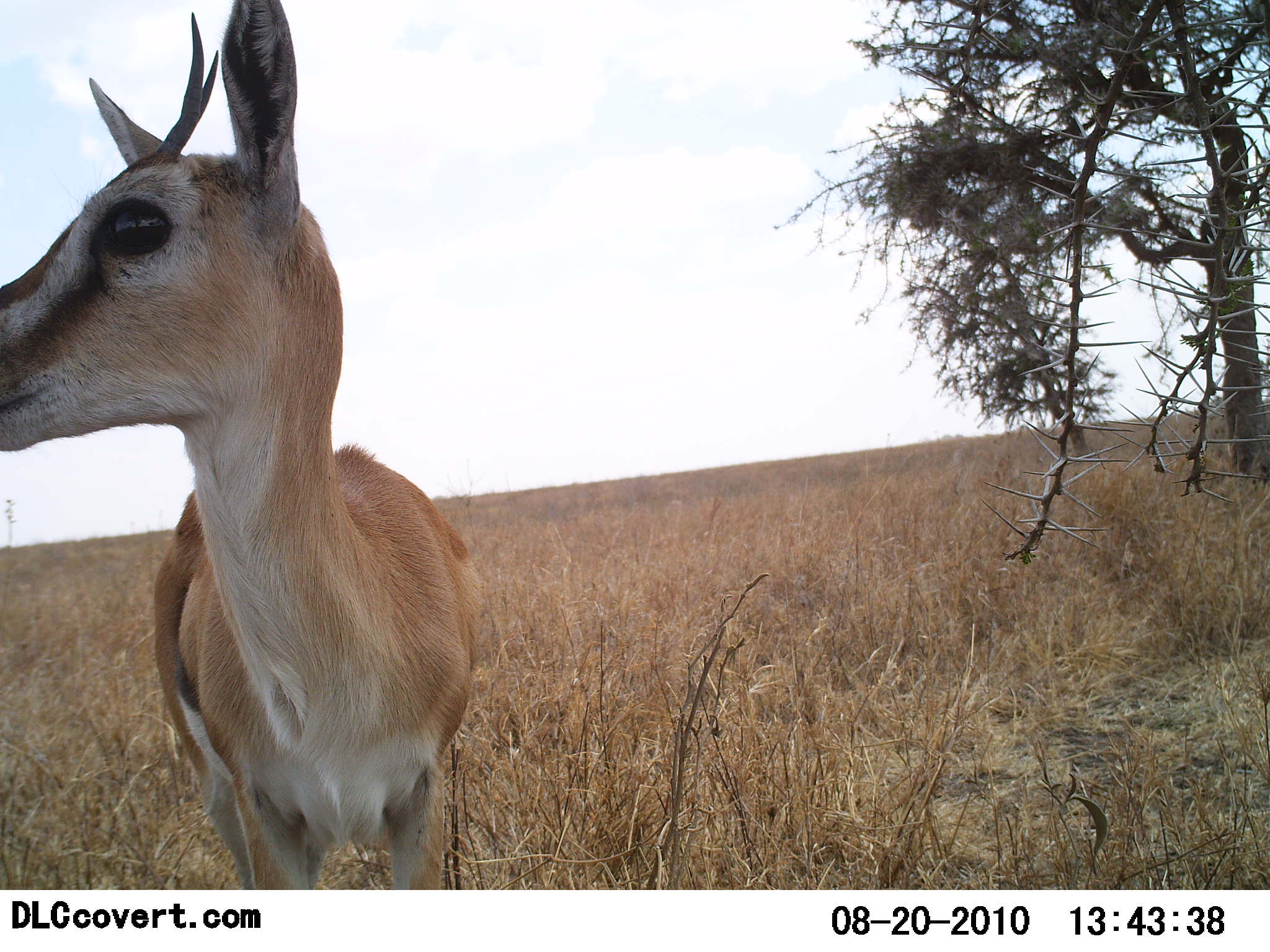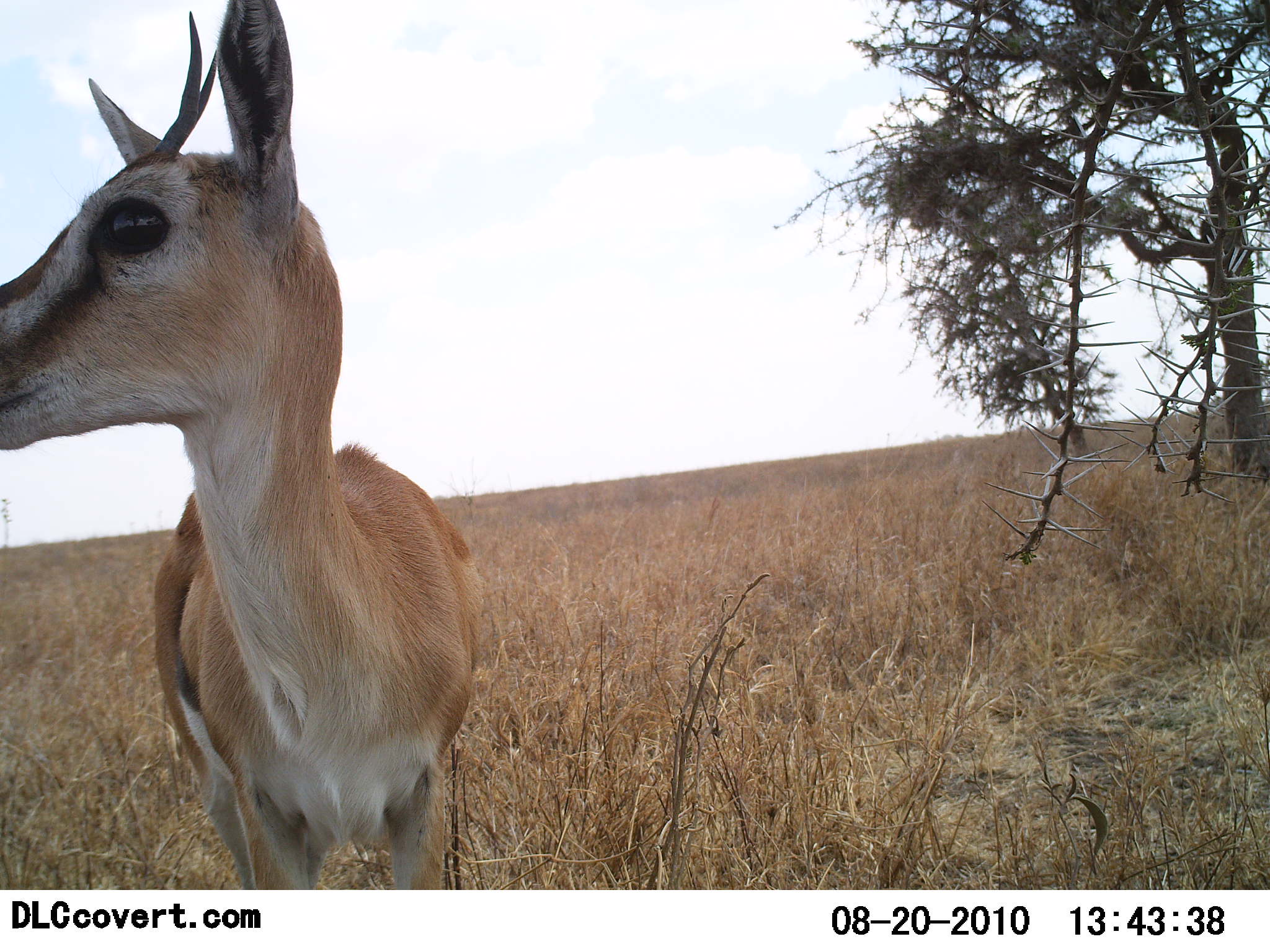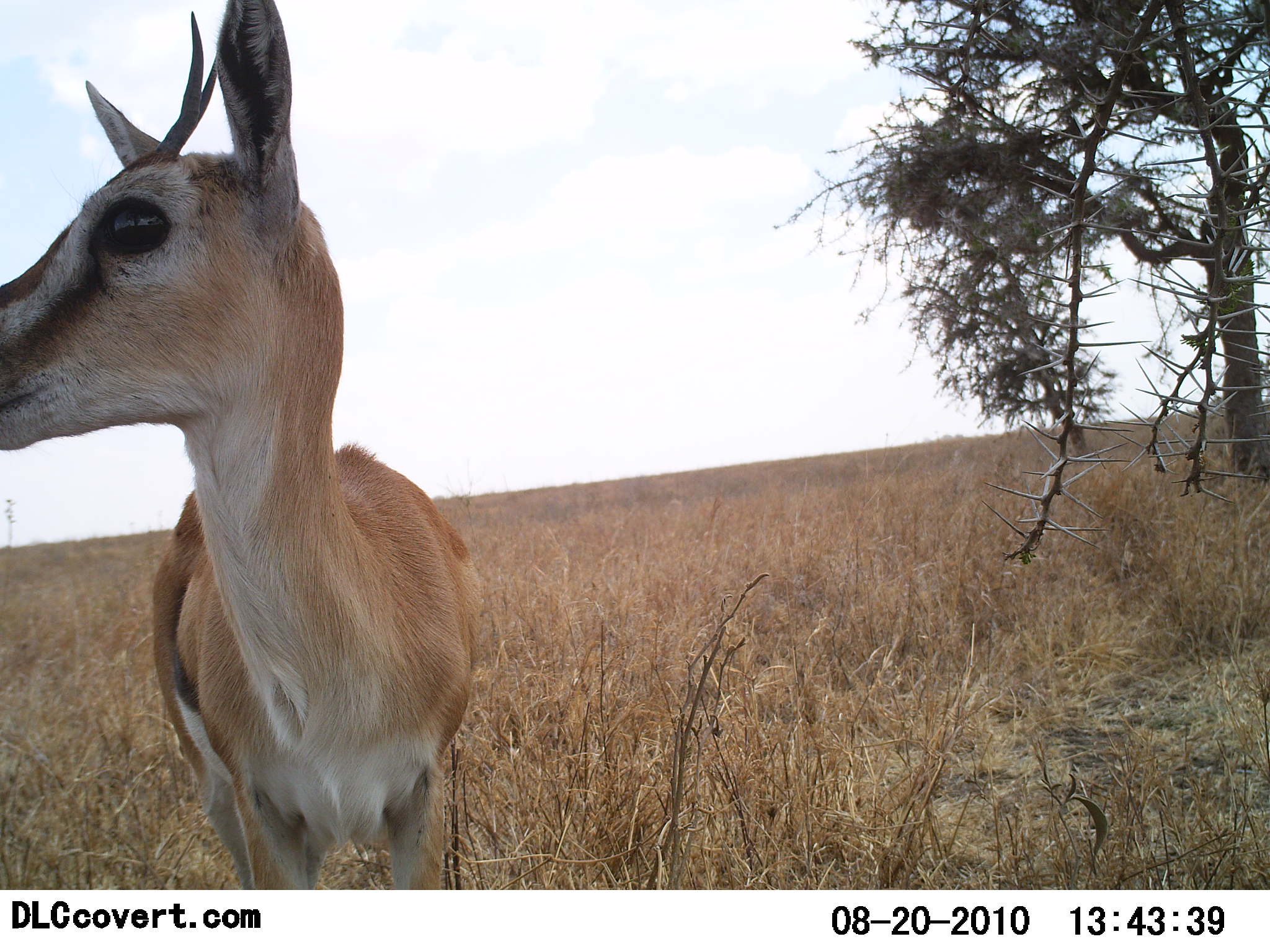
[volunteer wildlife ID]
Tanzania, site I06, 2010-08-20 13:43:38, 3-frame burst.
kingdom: Animalia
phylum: Chordata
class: Mammalia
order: Artiodactyla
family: Bovidae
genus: Eudorcas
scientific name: Eudorcas thomsonii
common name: thomson's gazelle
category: gazellethomsons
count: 1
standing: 91%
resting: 0%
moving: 0%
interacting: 9%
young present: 0%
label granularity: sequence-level